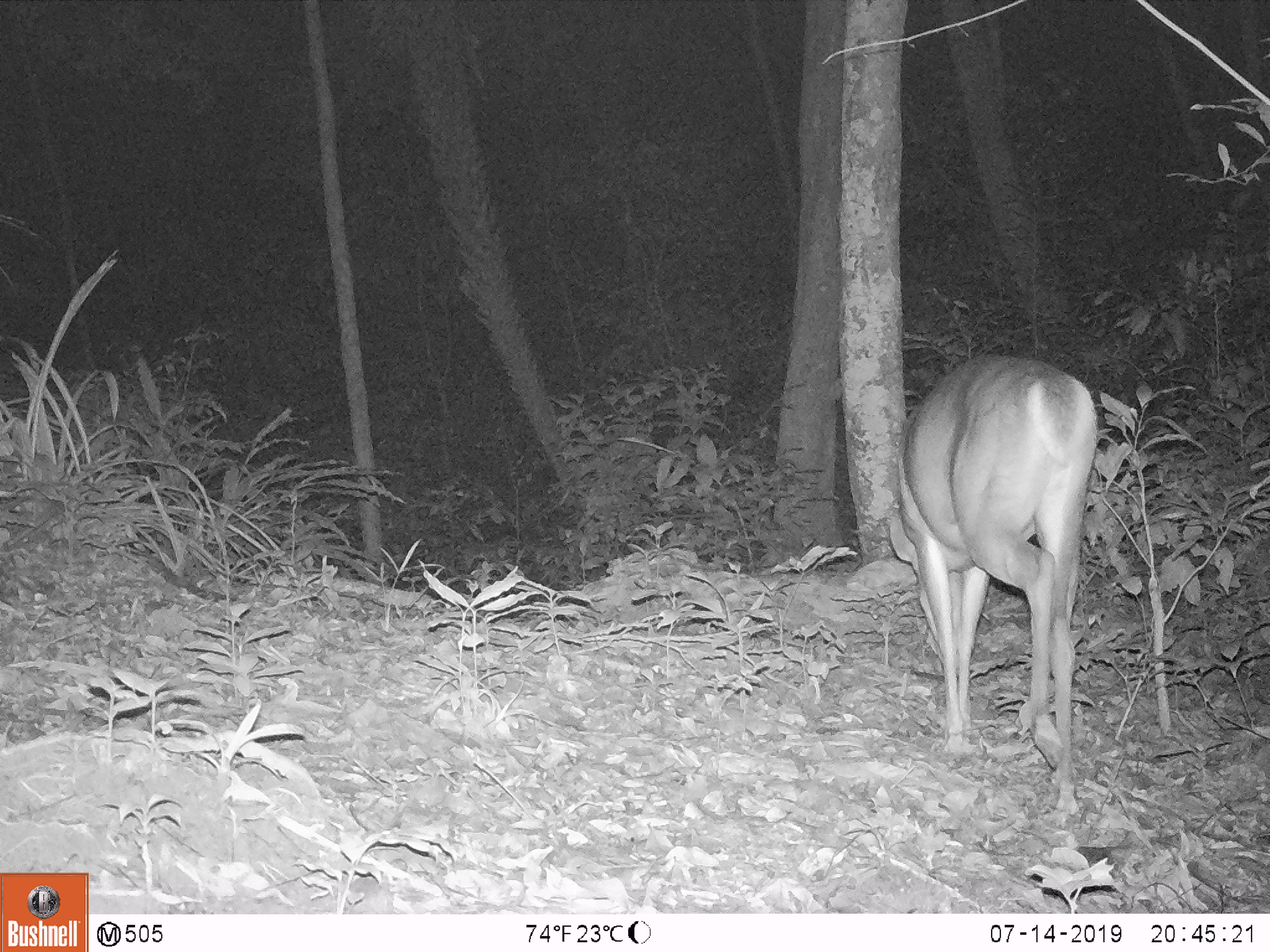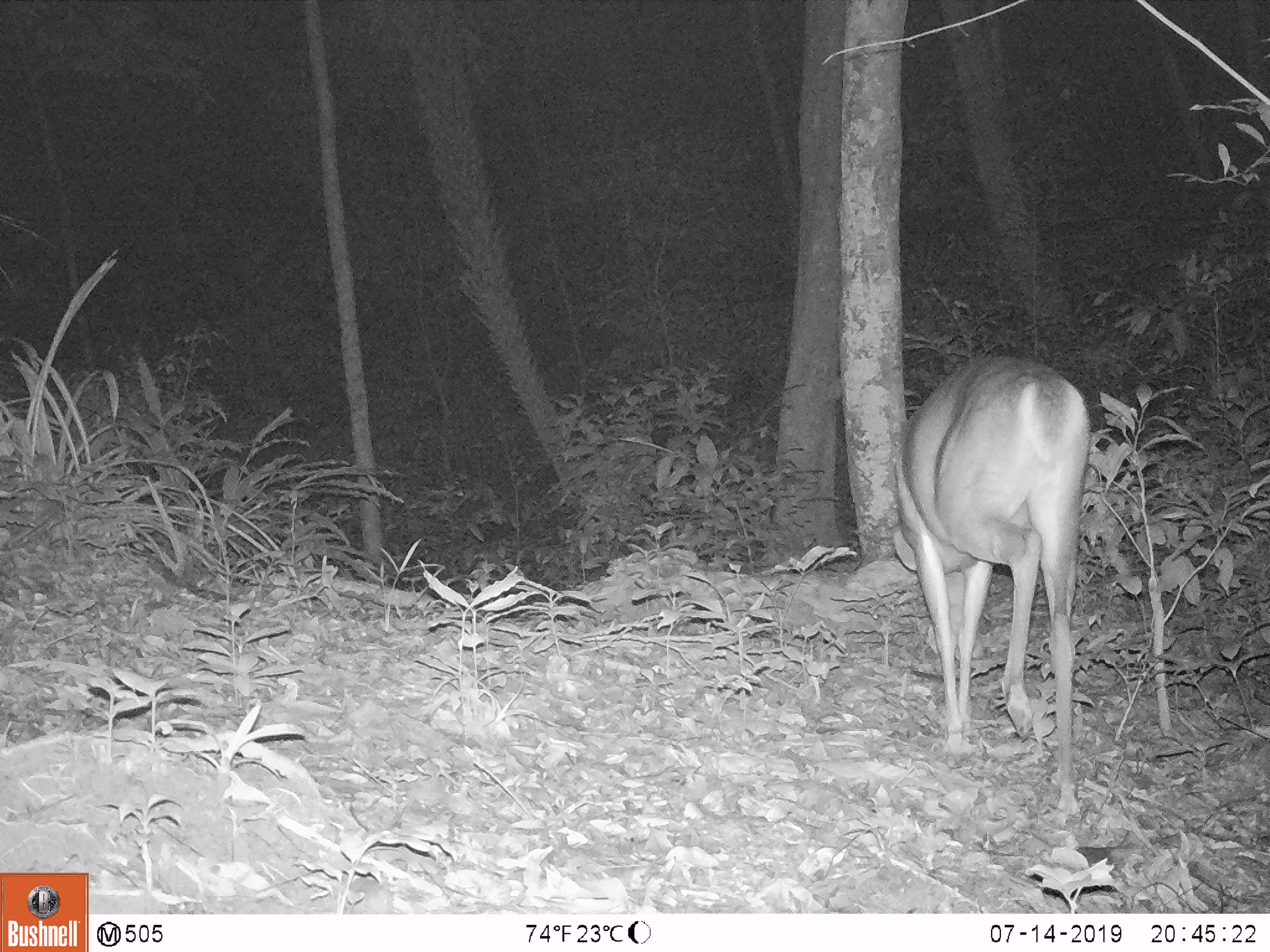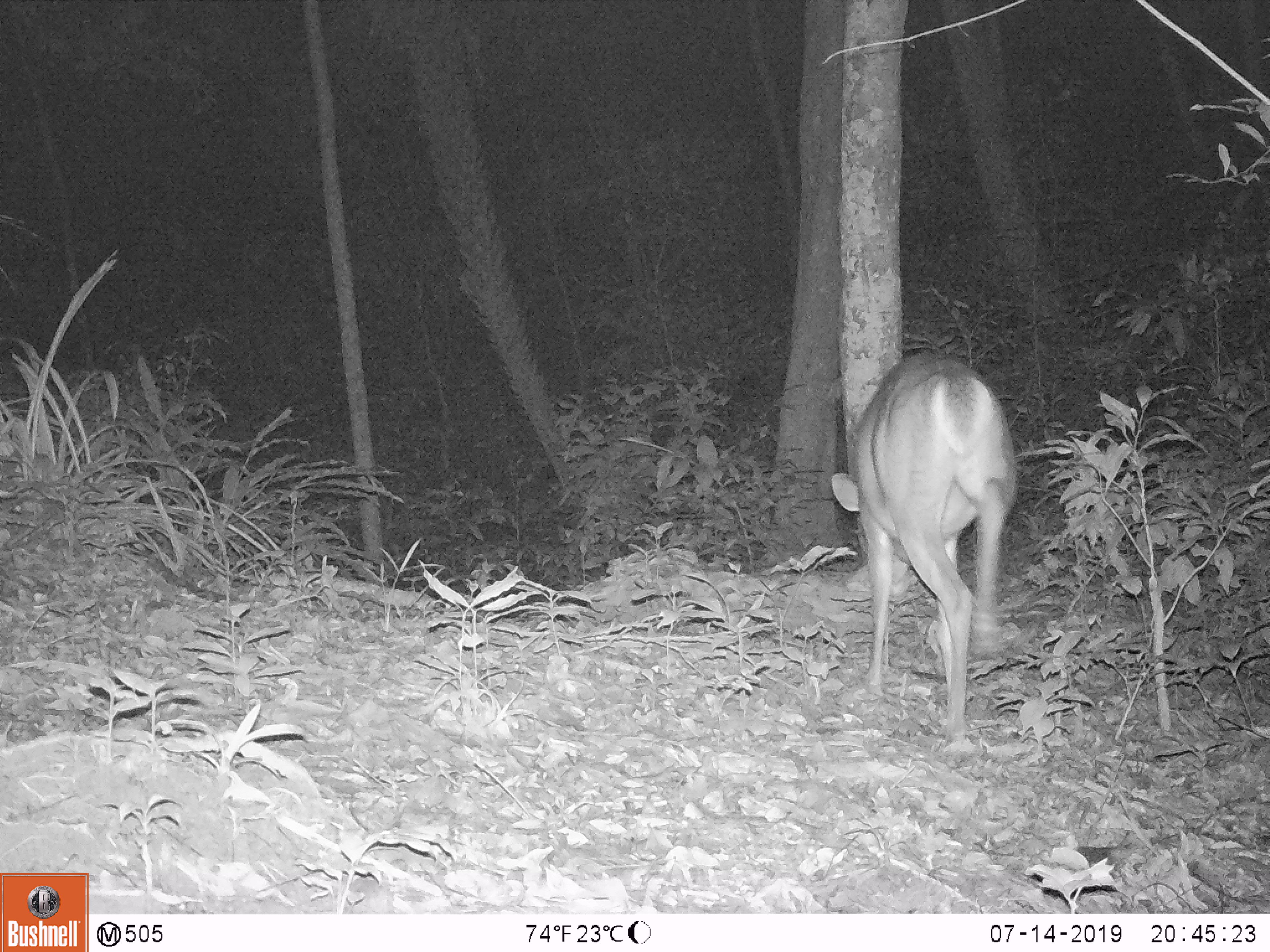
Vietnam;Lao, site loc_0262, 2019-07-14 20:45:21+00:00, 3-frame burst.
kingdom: Animalia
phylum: Chordata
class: Mammalia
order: Artiodactyla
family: Cervidae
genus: Muntiacus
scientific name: Muntiacus vuquangensis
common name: large-antlered muntjac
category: large antlered muntjac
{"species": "large antlered muntjac (large-antlered muntjac) (Muntiacus vuquangensis)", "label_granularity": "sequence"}